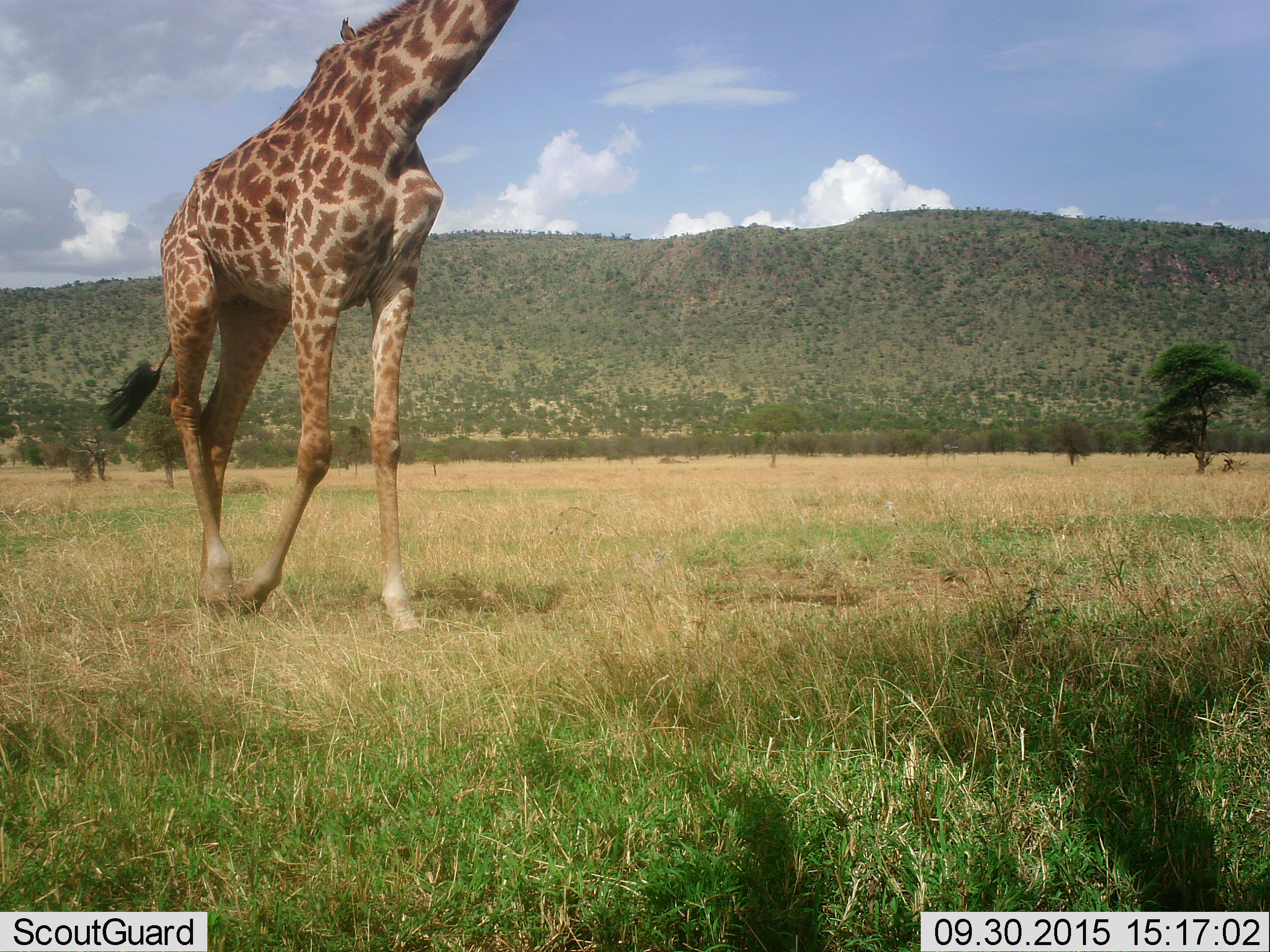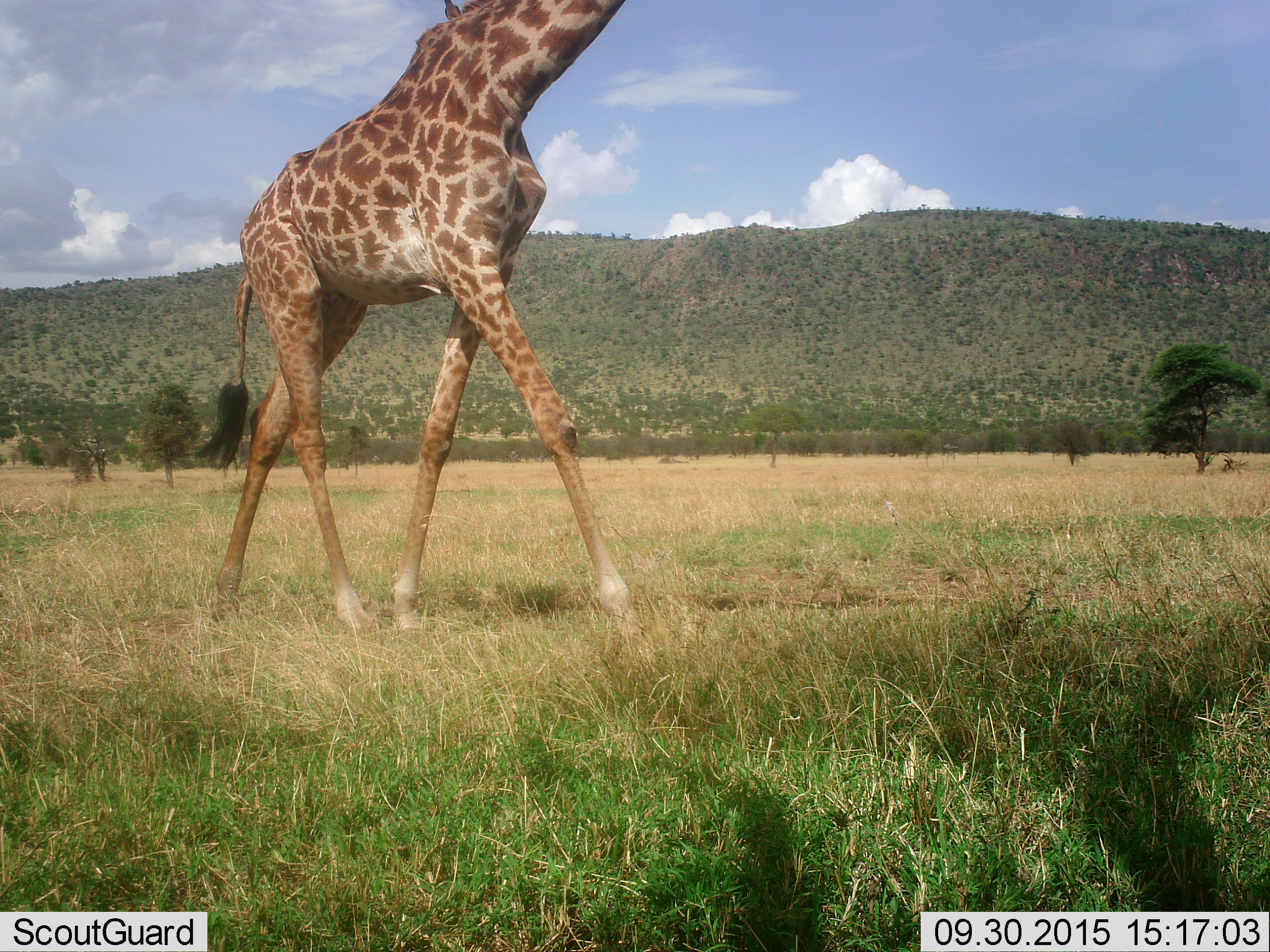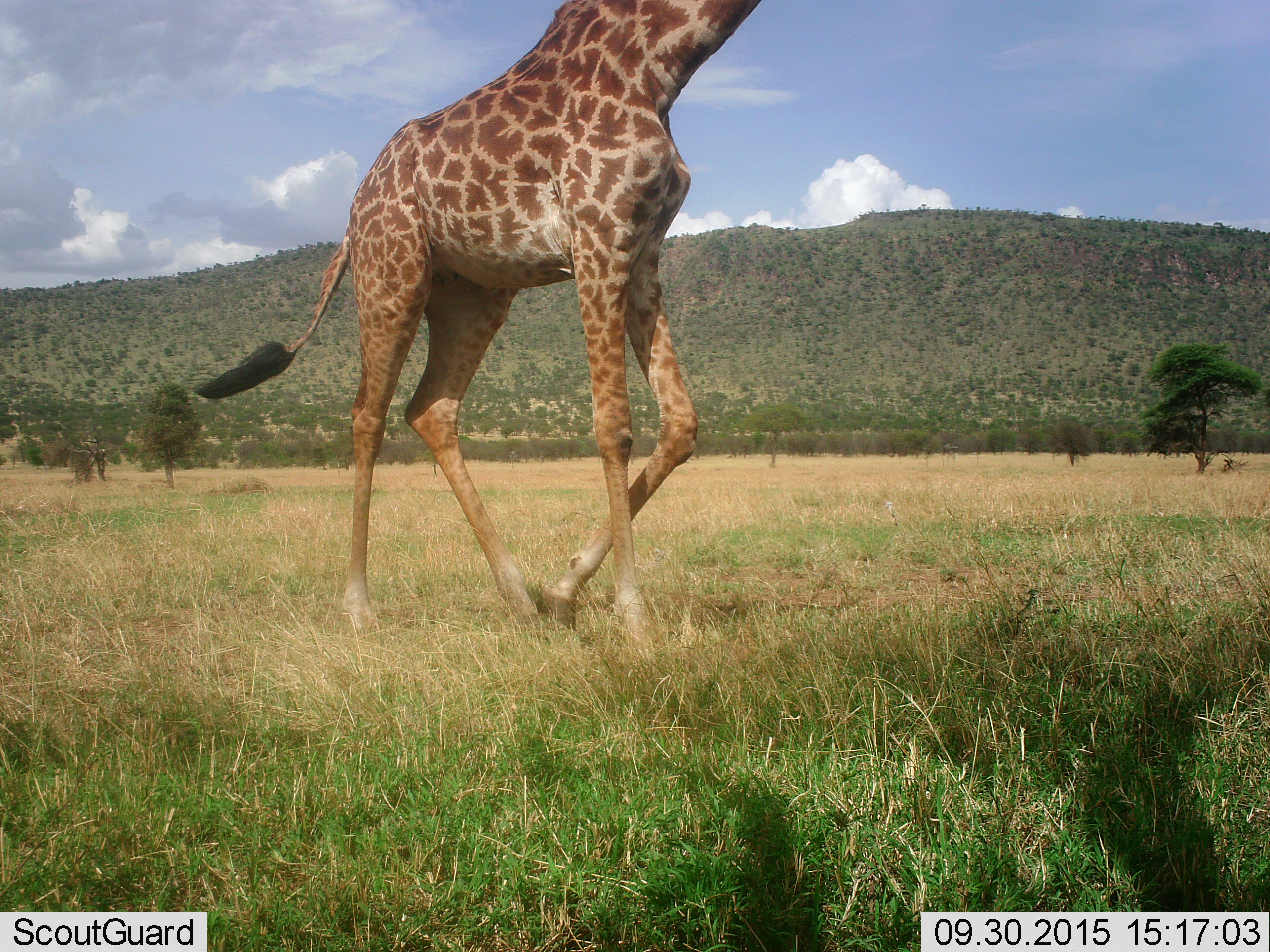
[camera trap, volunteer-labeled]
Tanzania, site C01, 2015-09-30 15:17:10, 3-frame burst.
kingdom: Animalia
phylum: Chordata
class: Mammalia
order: Artiodactyla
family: Giraffidae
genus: Giraffa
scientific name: Giraffa camelopardalis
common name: giraffe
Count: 1.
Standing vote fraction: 11%.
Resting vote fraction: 0%.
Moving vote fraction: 95%.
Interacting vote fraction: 0%.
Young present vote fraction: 0%.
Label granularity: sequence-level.